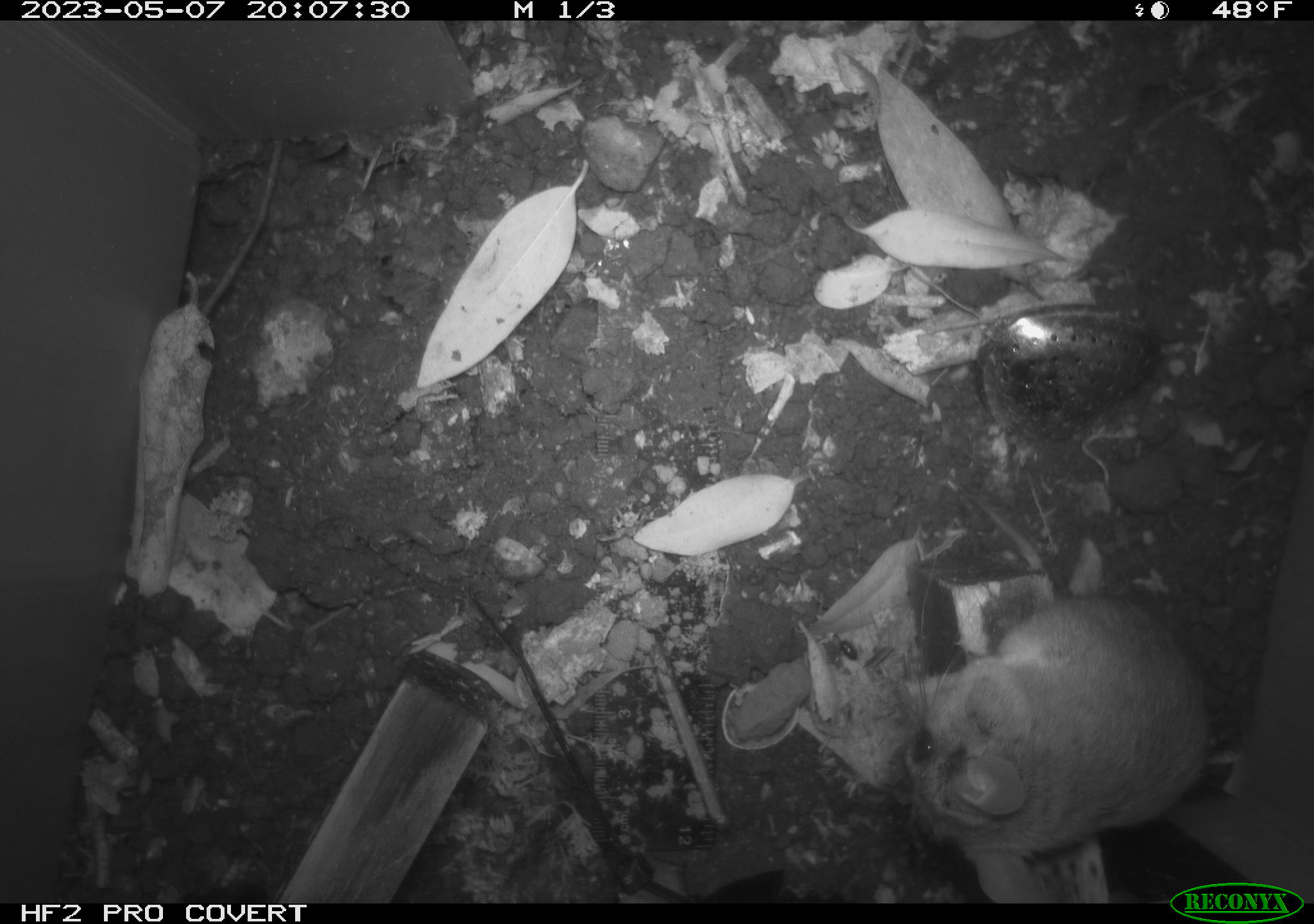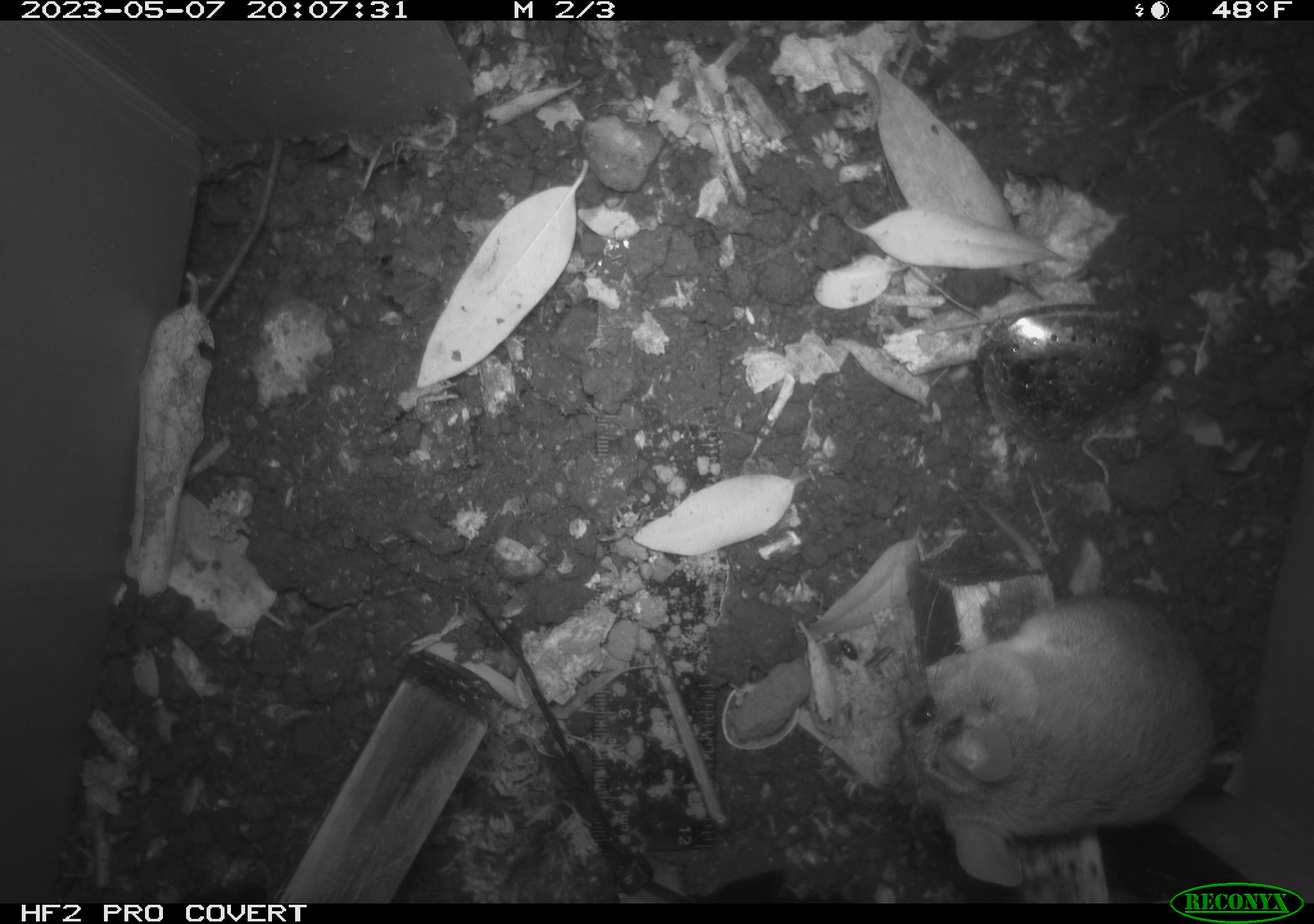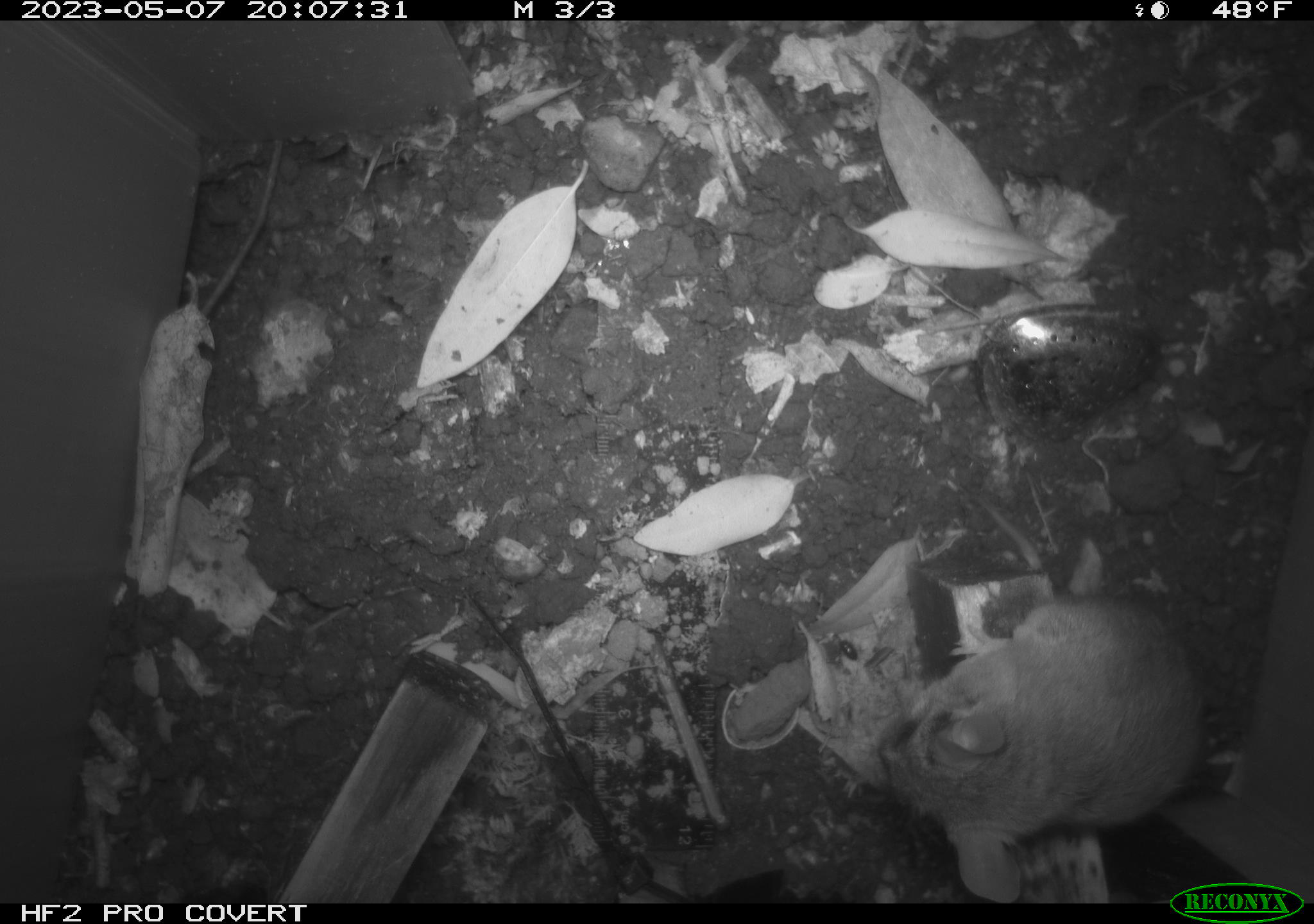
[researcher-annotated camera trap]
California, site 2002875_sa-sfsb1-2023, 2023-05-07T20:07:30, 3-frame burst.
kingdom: Animalia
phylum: Chordata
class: Mammalia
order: Rodentia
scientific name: Rodentia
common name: mouse species